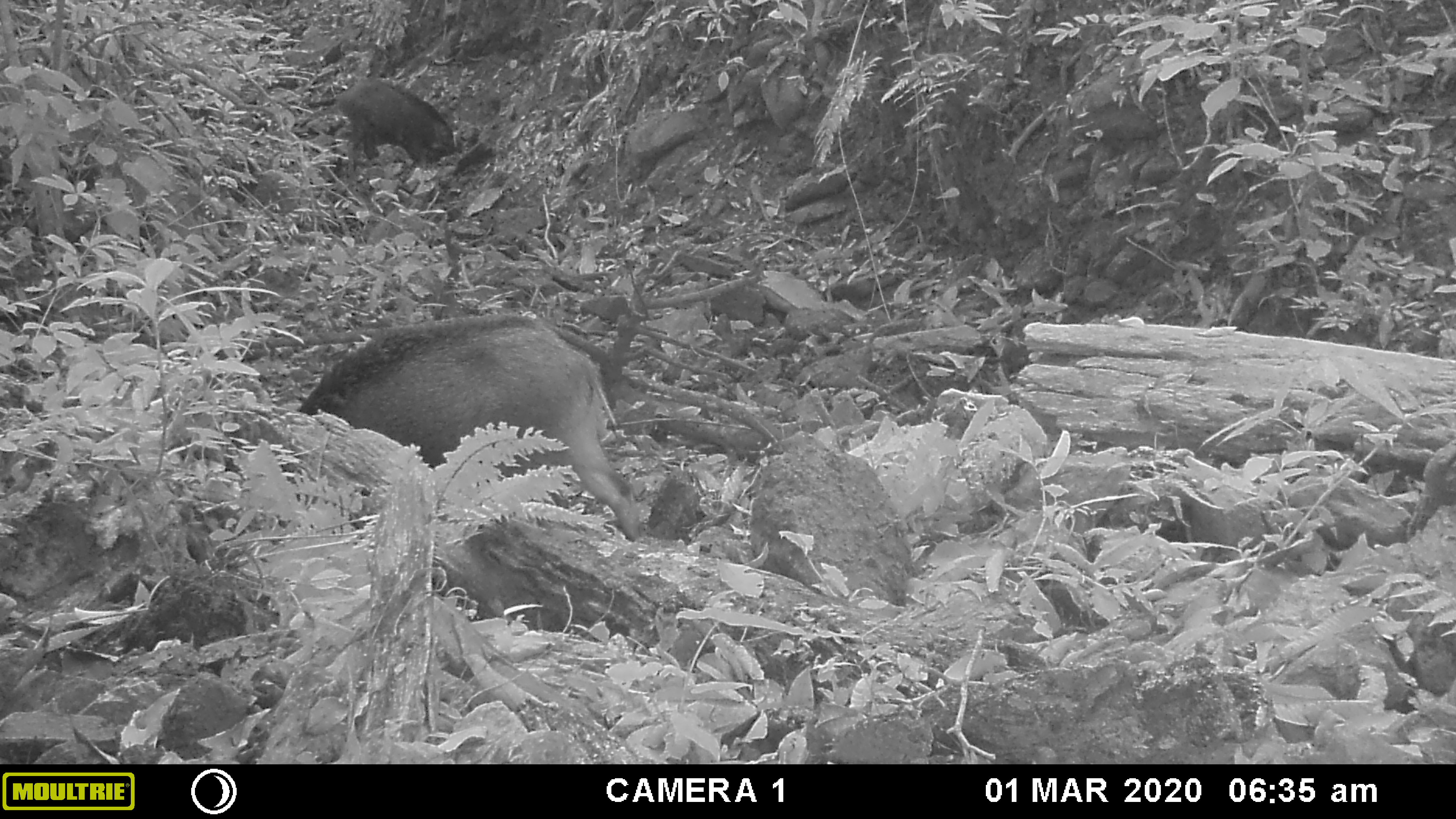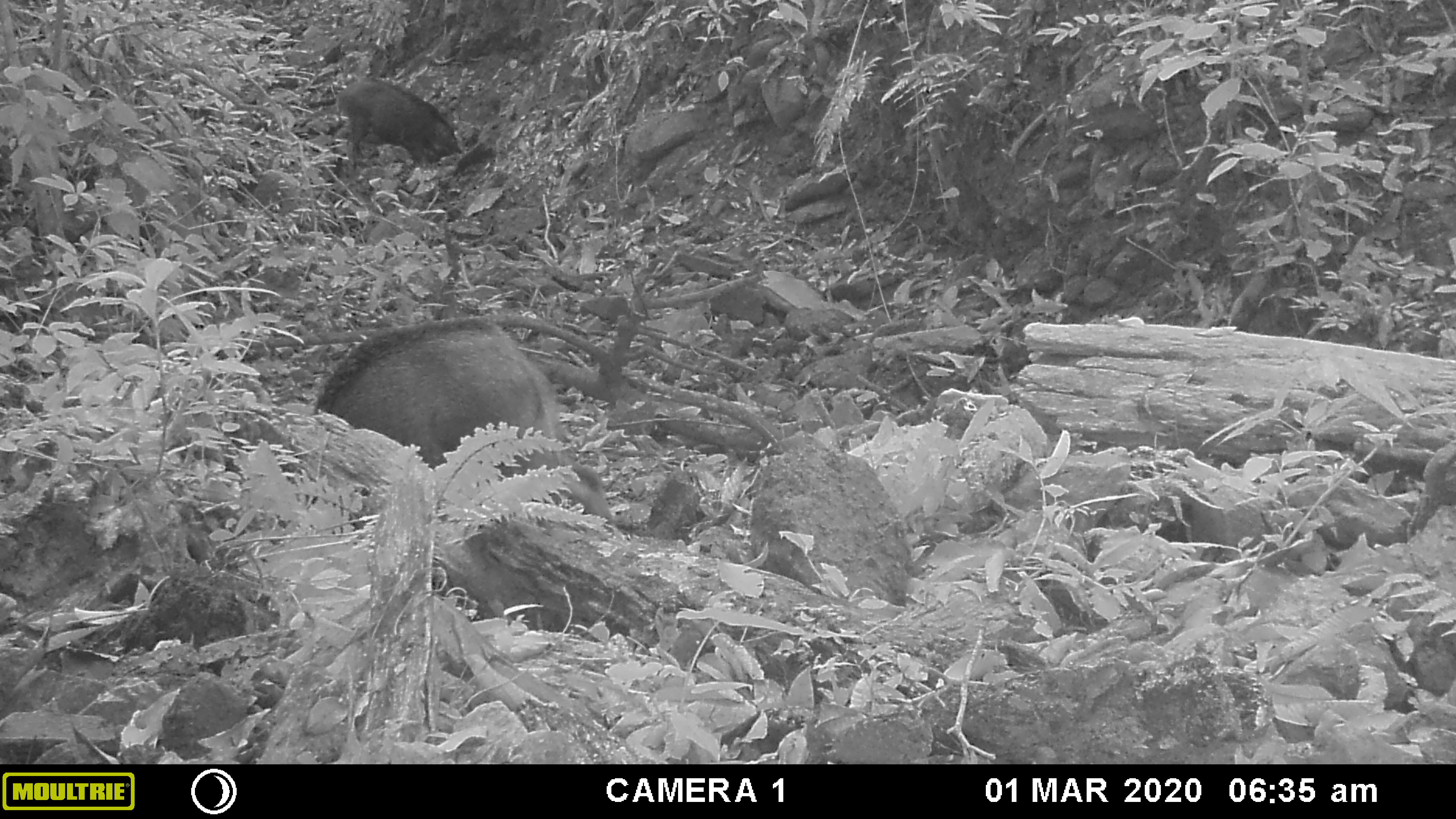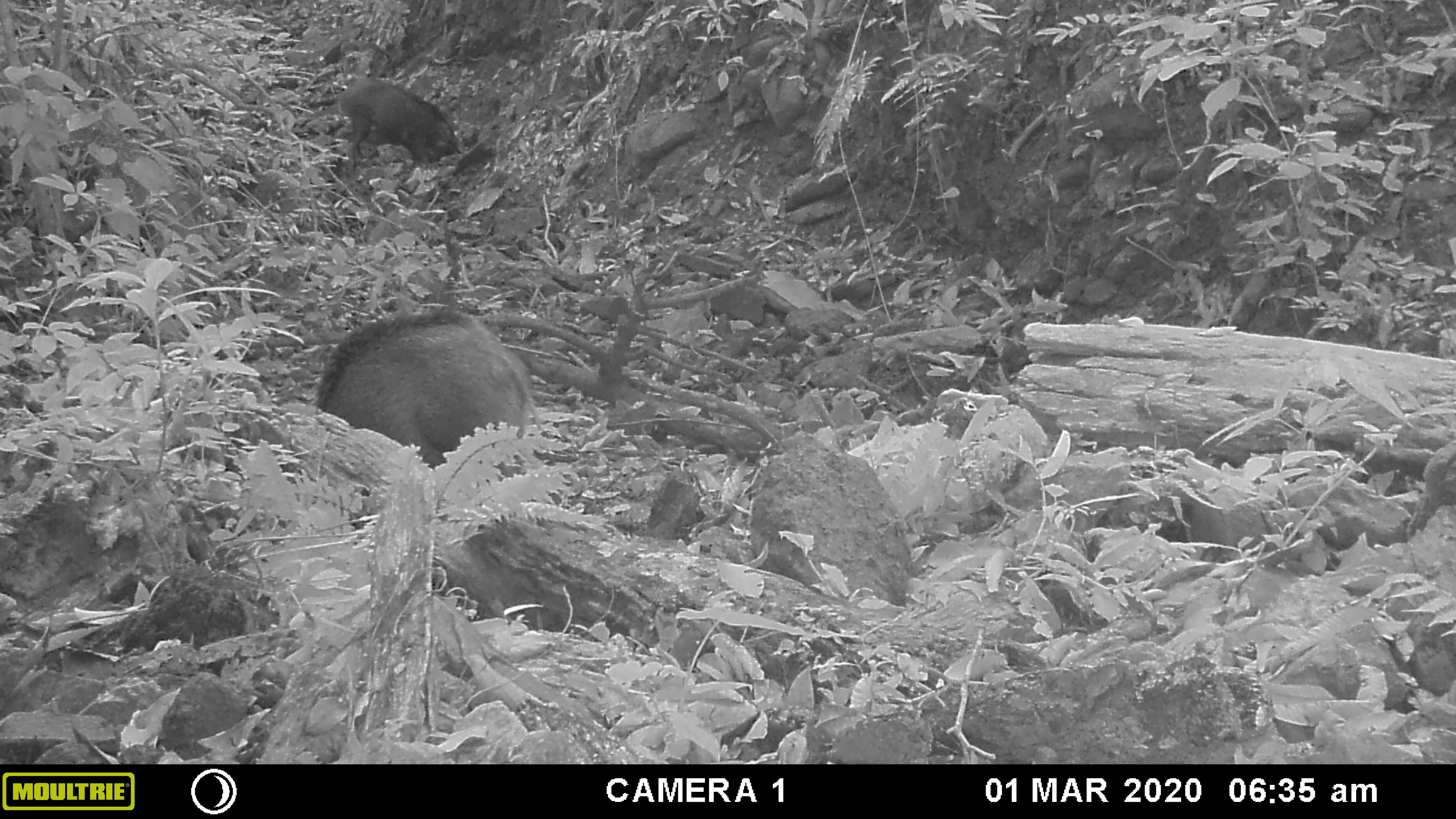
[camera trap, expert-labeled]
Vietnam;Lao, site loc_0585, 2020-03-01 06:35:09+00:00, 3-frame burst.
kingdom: Animalia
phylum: Chordata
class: Mammalia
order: Artiodactyla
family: Suidae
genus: Sus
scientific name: Sus scrofa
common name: eurasian wild pig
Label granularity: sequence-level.